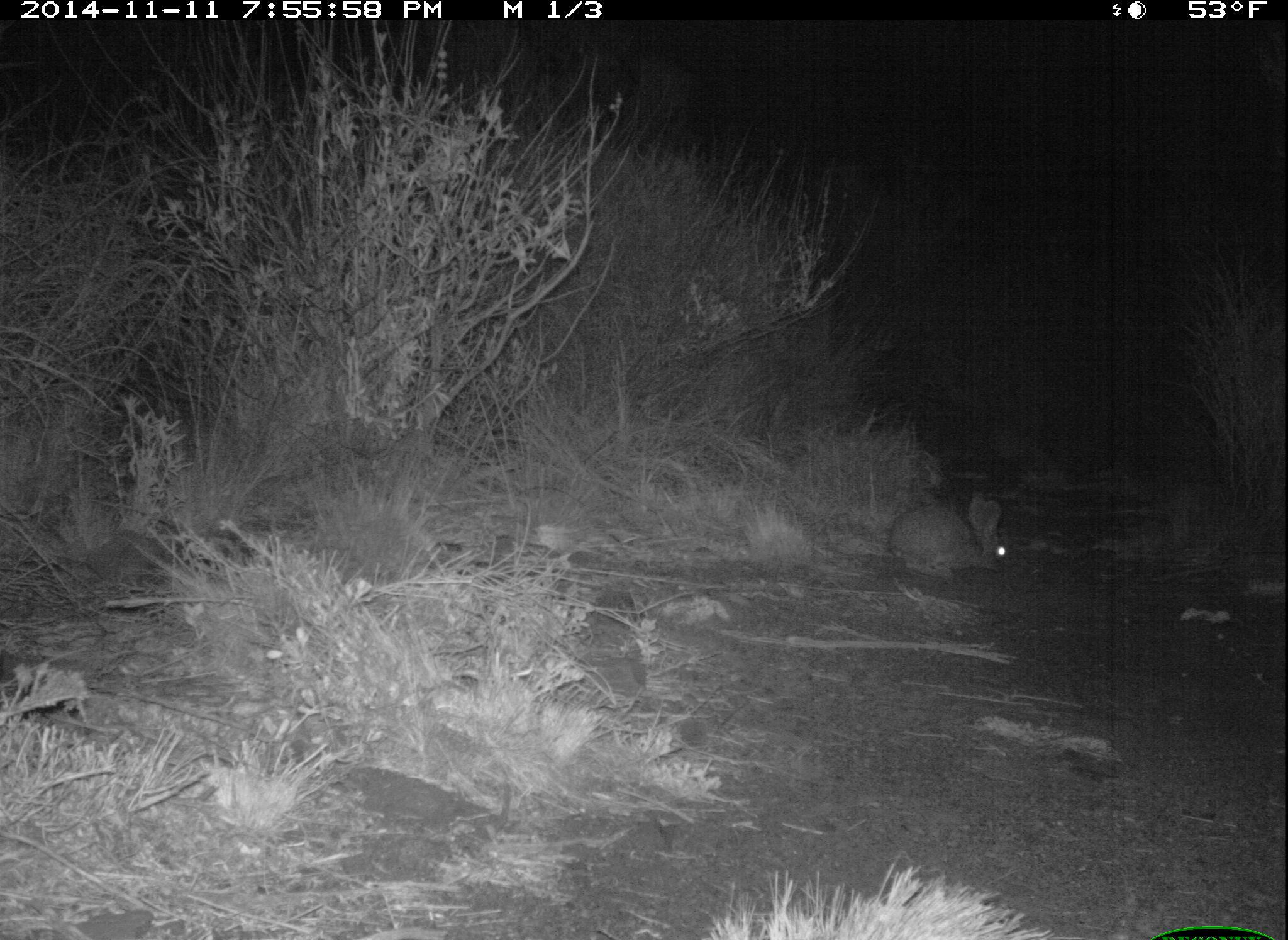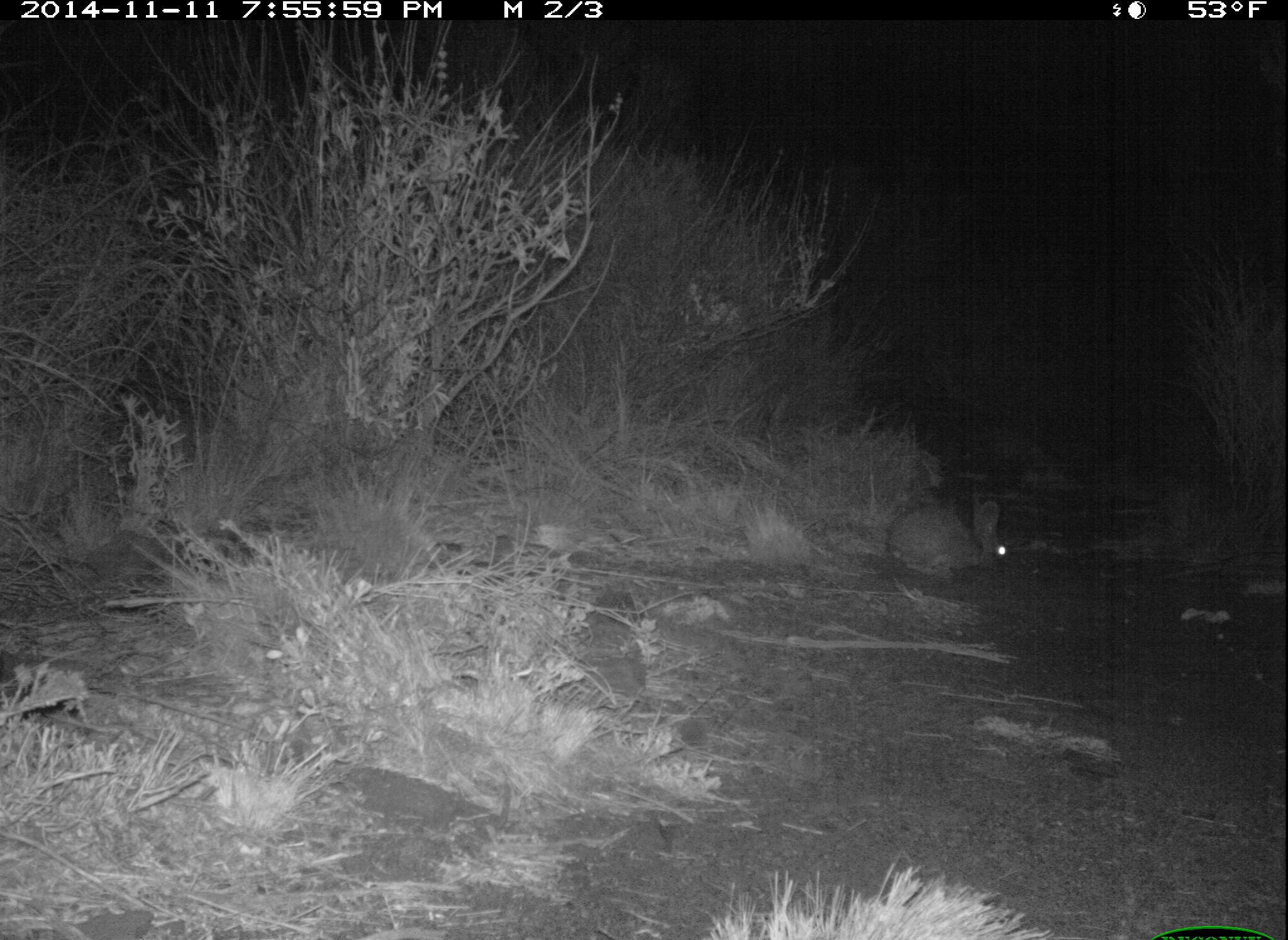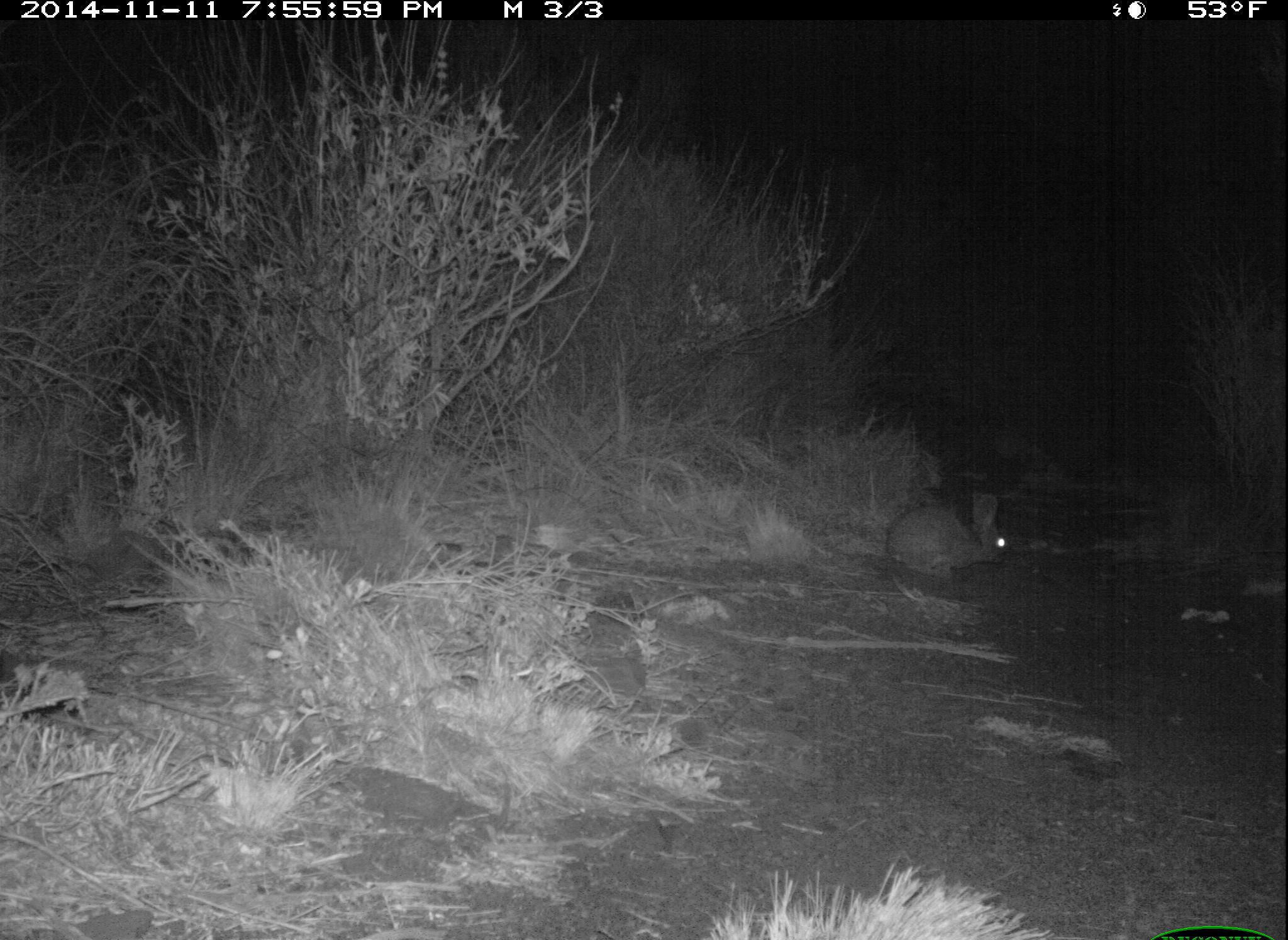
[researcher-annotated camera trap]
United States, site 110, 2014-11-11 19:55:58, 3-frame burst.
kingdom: Animalia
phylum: Chordata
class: Mammalia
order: Lagomorpha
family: Leporidae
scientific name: Leporidae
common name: rabbits and hares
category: rabbit